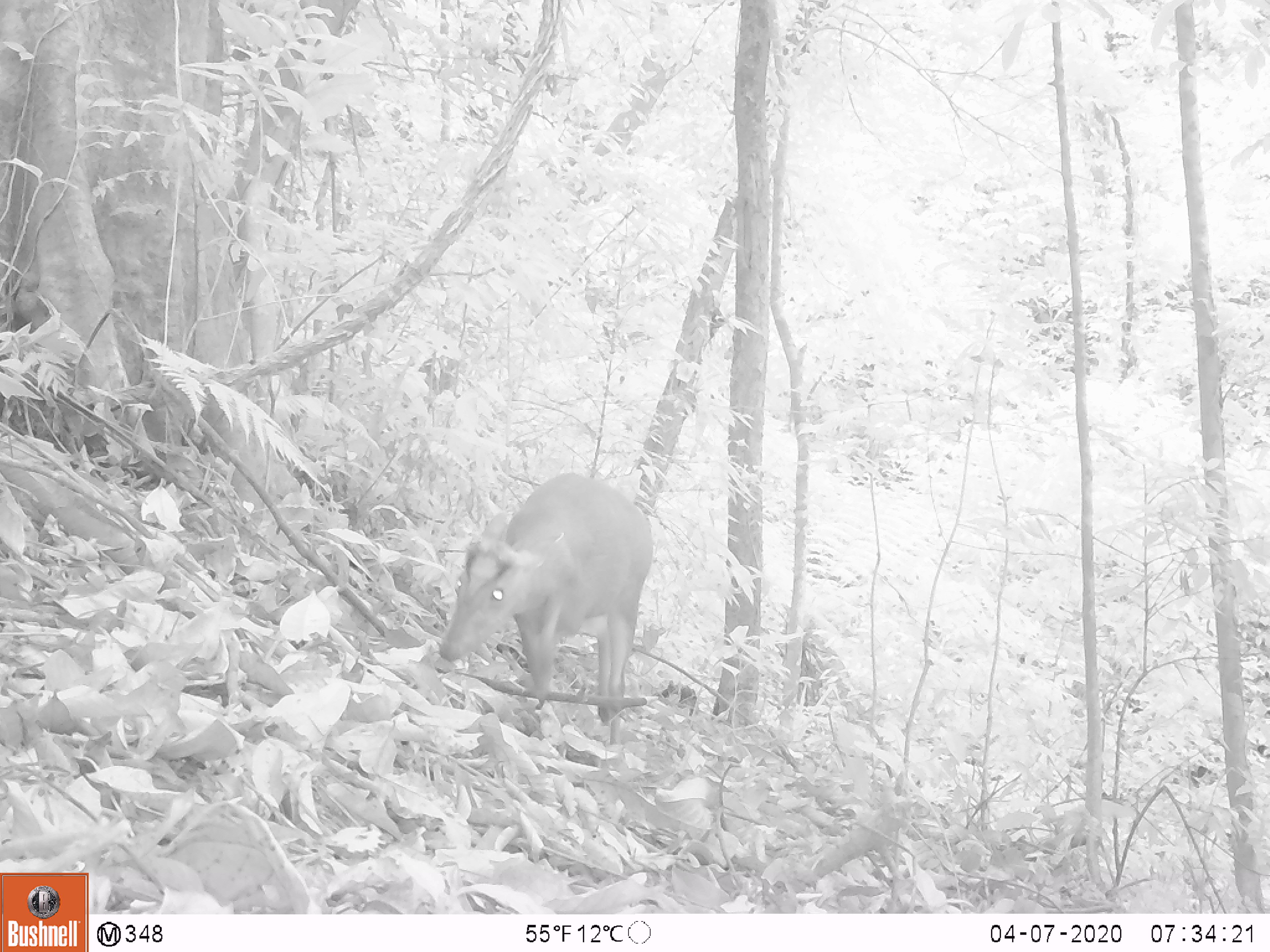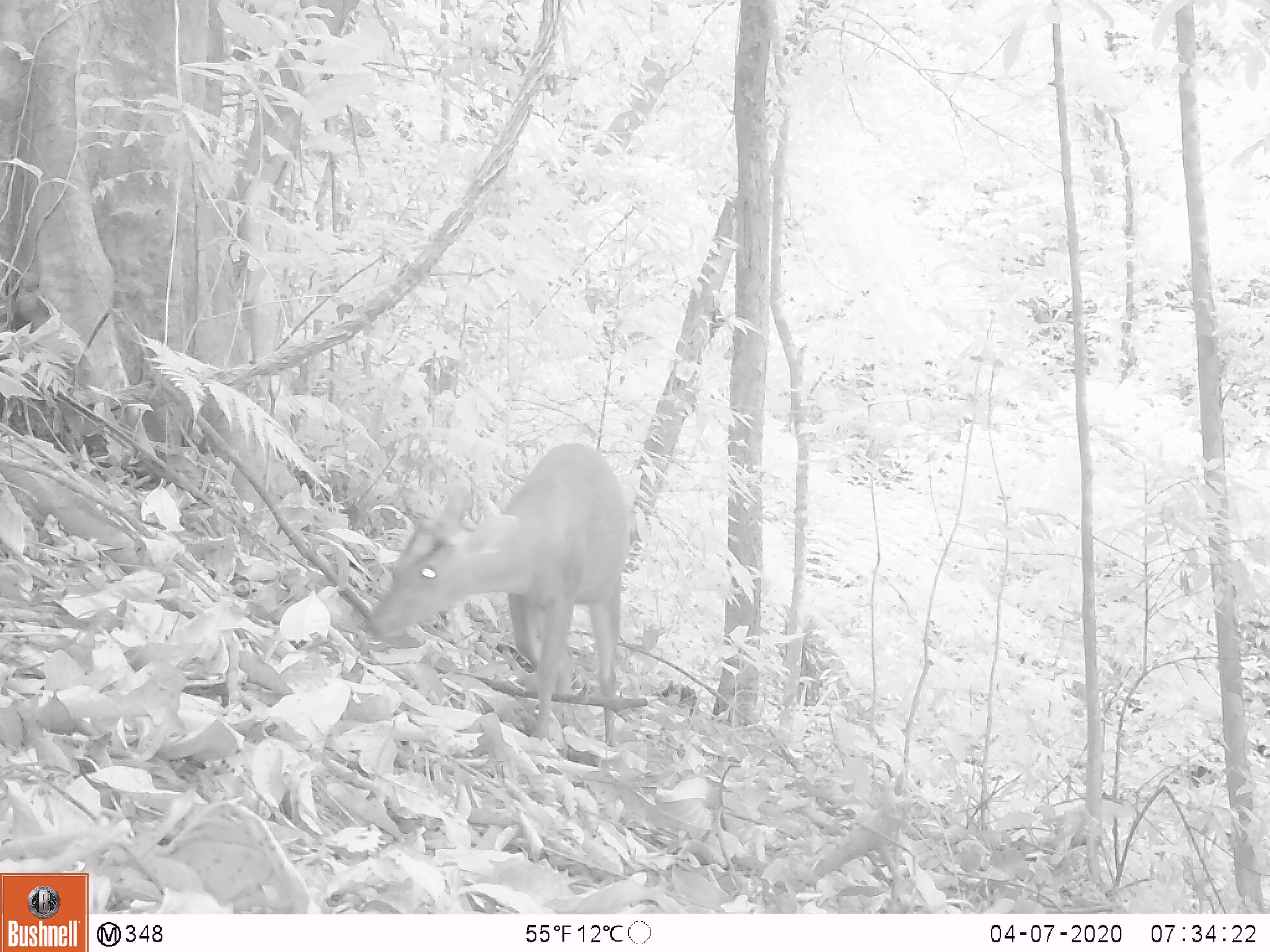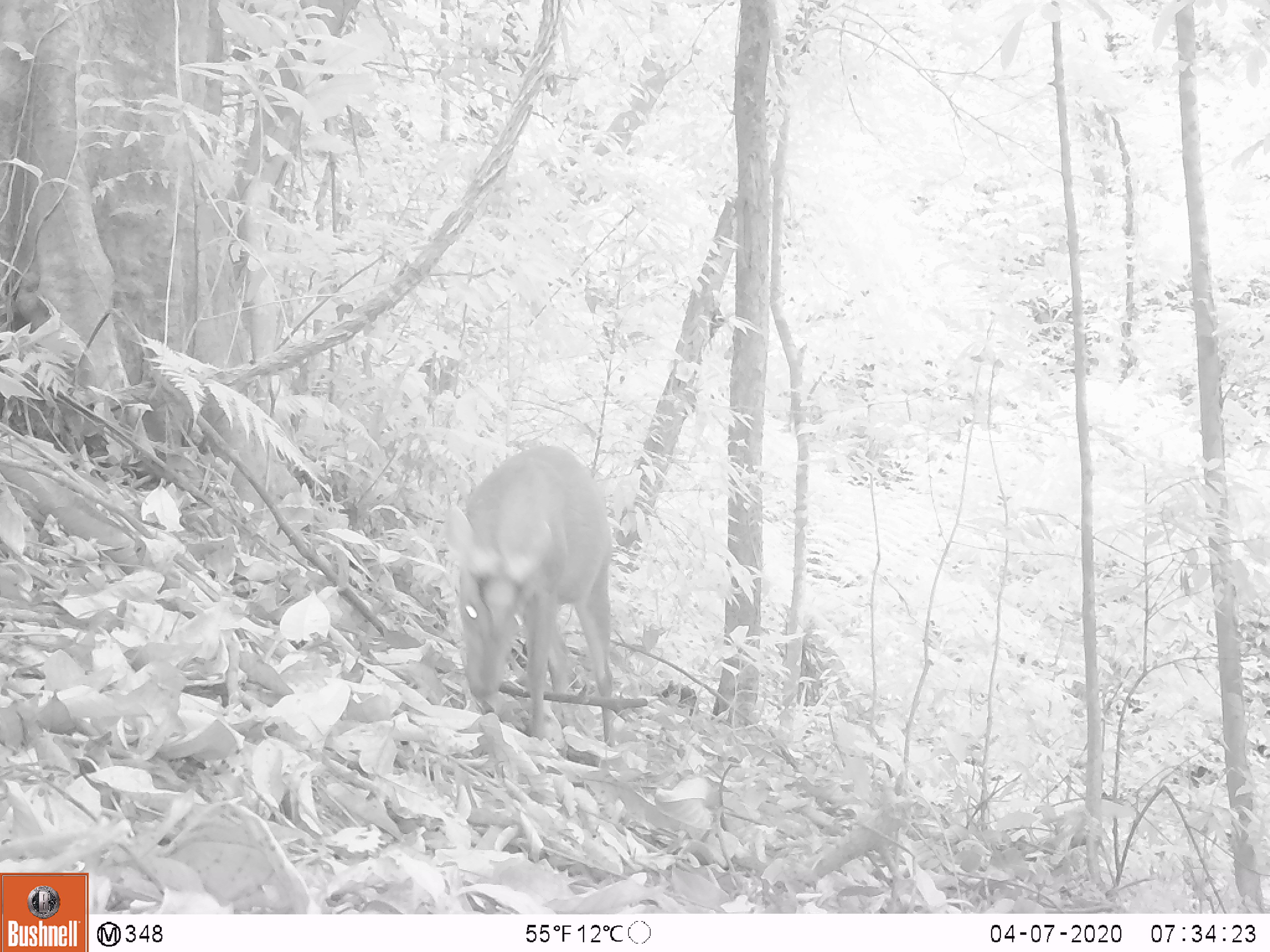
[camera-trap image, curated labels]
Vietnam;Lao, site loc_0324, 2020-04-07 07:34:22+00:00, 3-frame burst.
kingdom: Animalia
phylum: Chordata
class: Mammalia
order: Artiodactyla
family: Cervidae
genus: Muntiacus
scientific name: Muntiacus rooseveltorum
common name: roosevelt's muntjac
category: roosevelts muntjac group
Roosevelts muntjac group (roosevelt's muntjac) (Muntiacus rooseveltorum). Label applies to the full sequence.